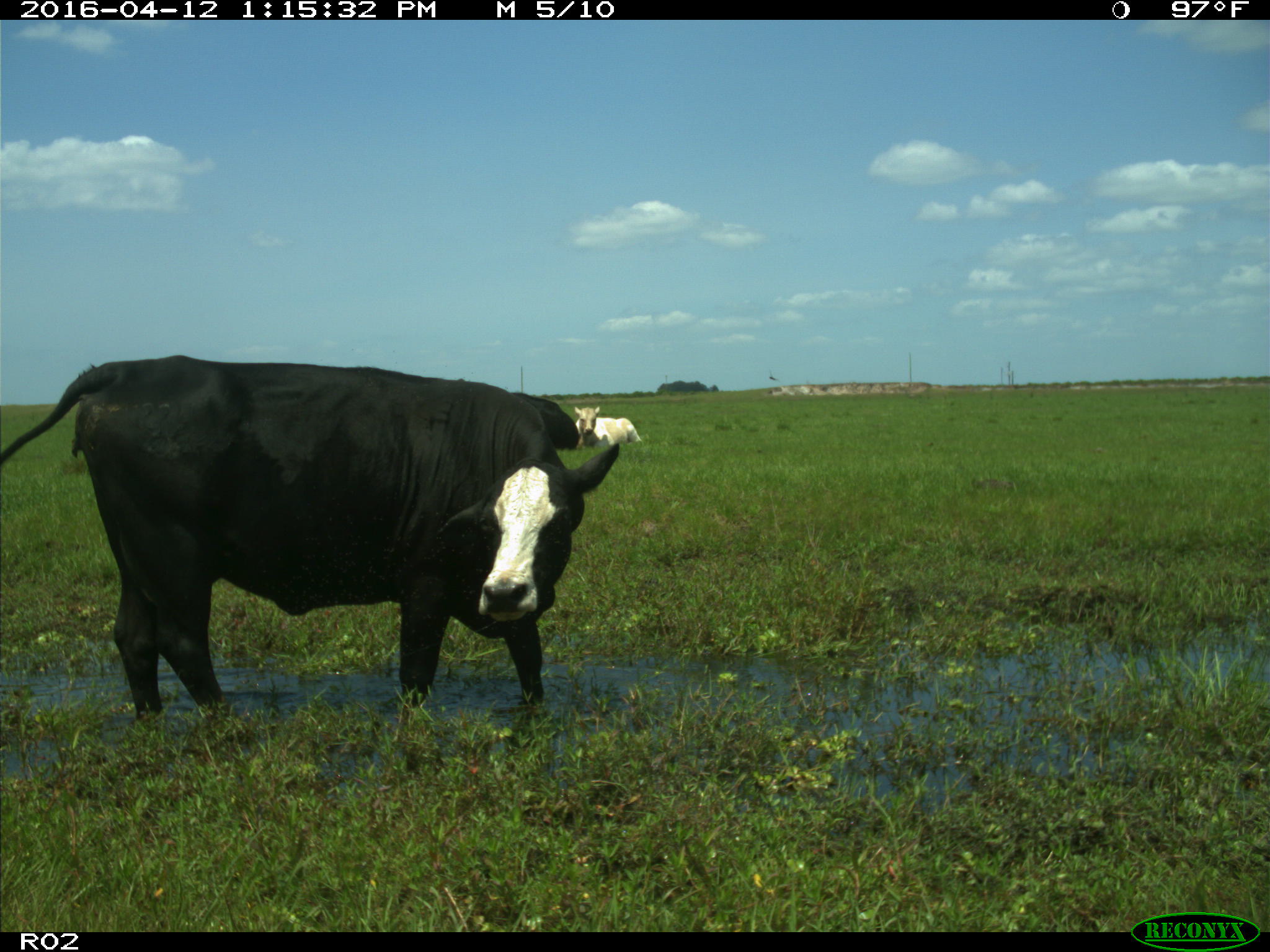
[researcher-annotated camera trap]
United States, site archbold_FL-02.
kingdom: Animalia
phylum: Chordata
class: Mammalia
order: Artiodactyla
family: Bovidae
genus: Bos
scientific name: Bos taurus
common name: domestic cow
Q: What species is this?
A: Bos taurus (domestic cow).